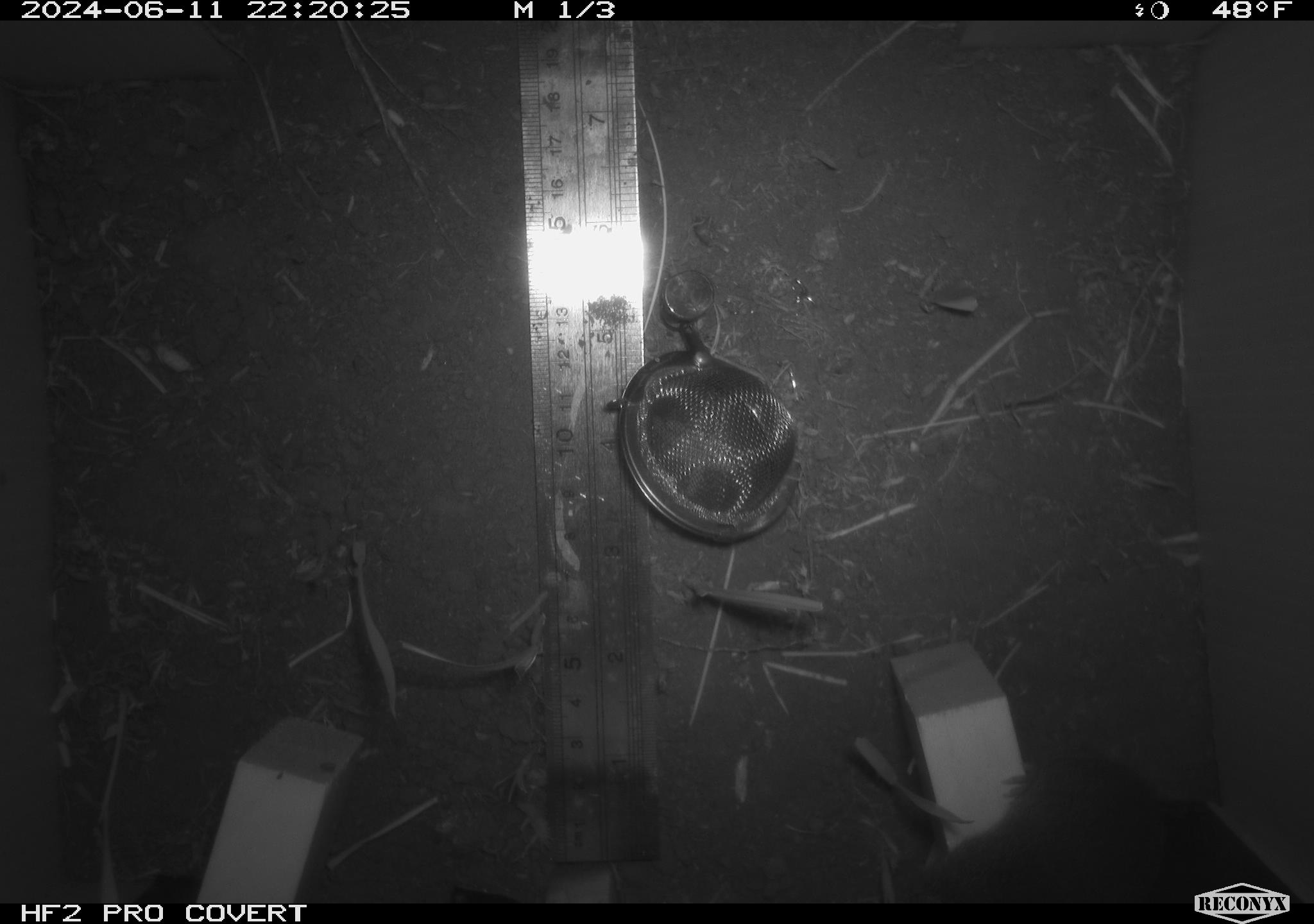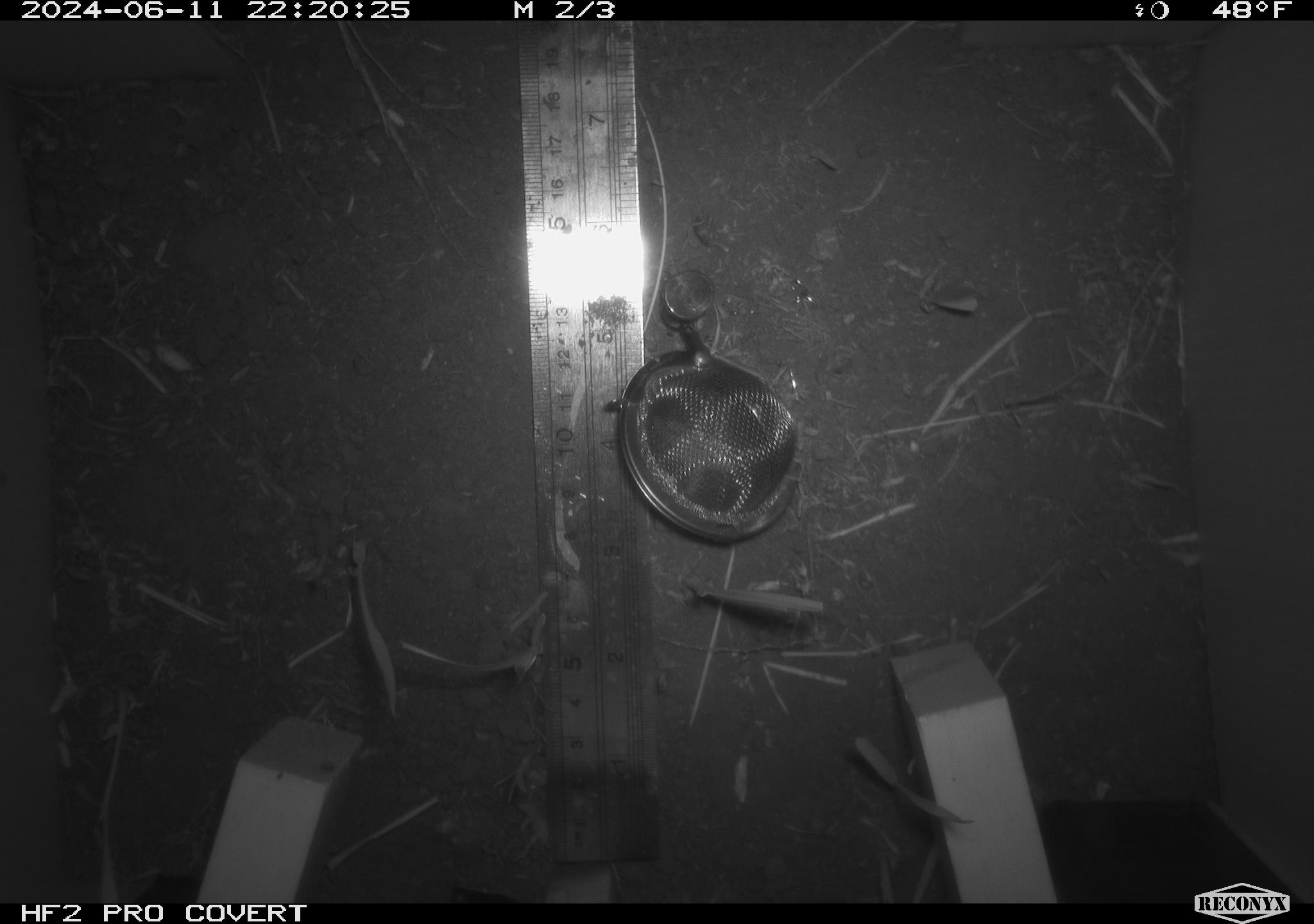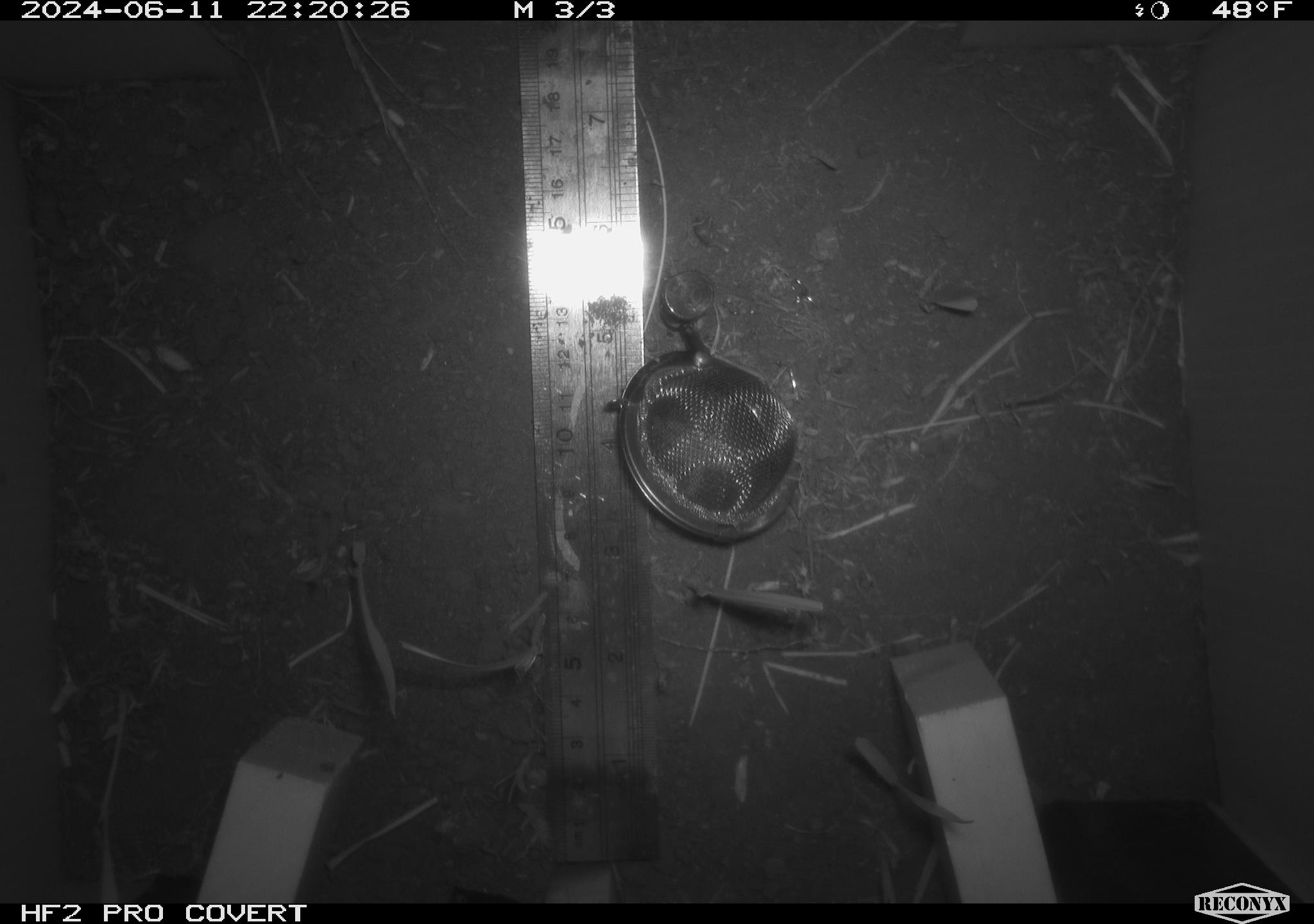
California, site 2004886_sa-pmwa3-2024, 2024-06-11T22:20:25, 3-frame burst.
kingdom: Animalia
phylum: Chordata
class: Mammalia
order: Rodentia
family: Cricetidae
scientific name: Arvicolinae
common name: voles, lemmings, and muskrats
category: arvicolinae subfamily